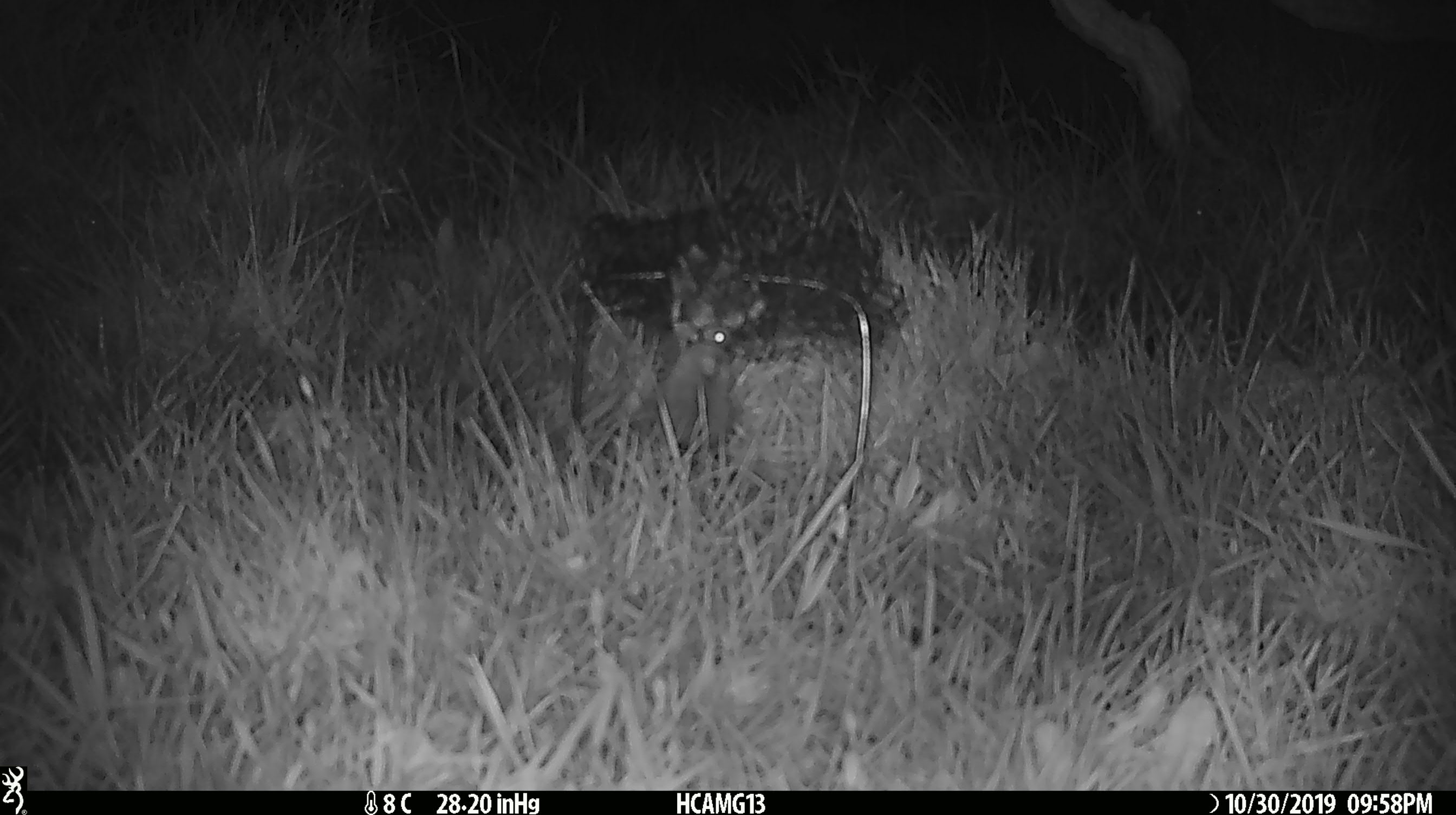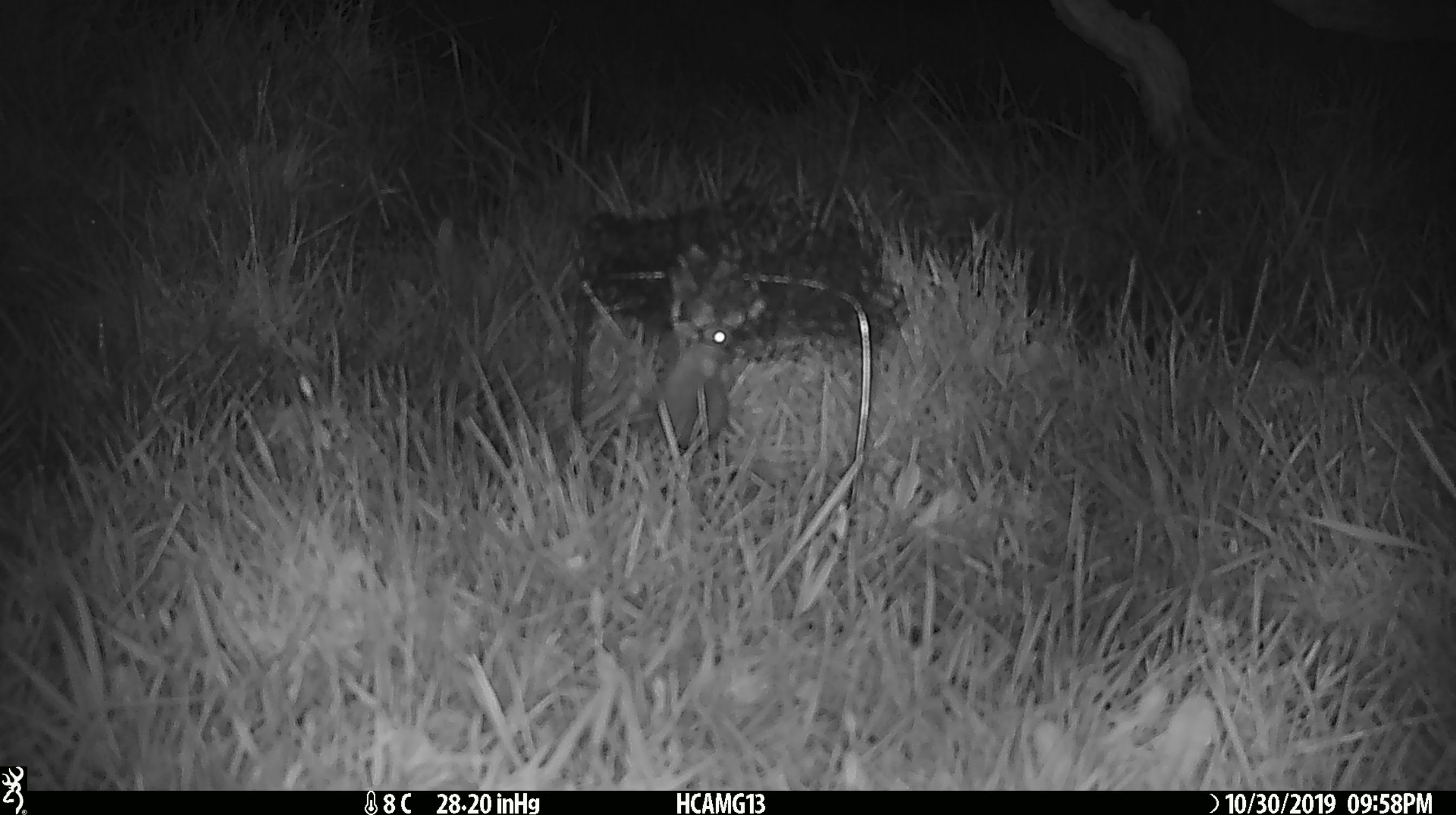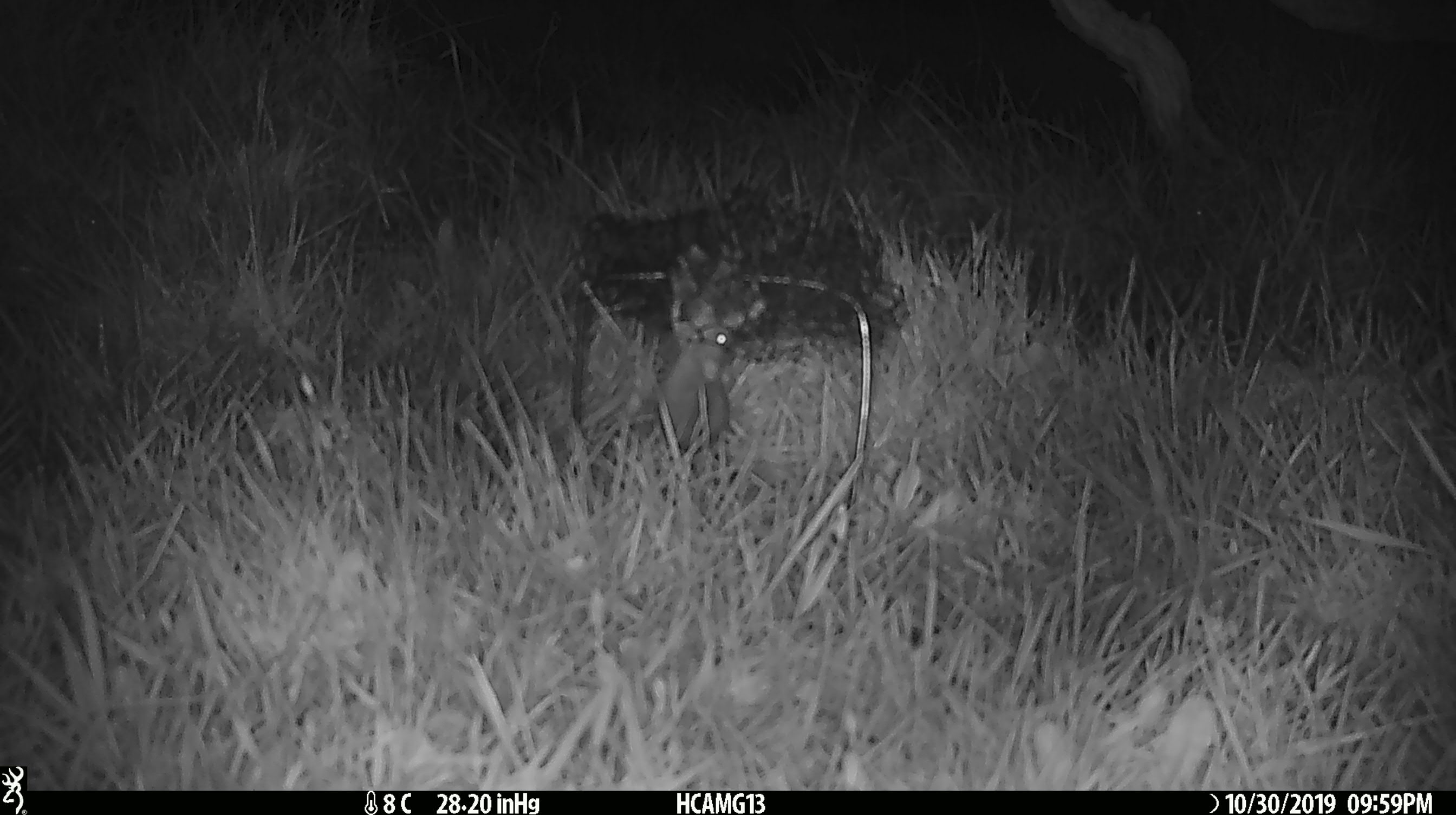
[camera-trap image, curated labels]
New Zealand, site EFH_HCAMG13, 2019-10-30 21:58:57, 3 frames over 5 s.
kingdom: Animalia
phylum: Chordata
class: Mammalia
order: Rodentia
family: Muridae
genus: Mus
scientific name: Mus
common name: mouse